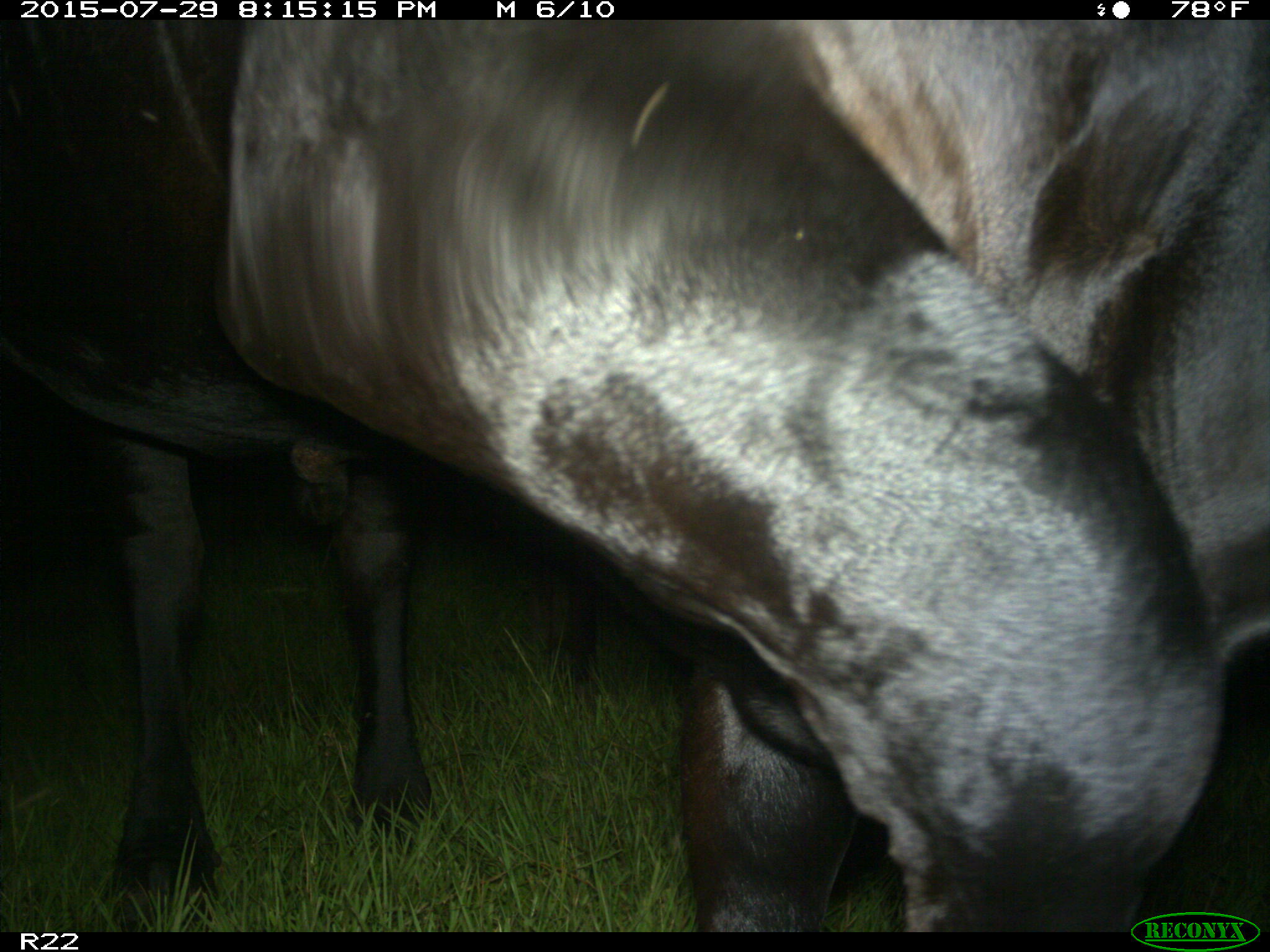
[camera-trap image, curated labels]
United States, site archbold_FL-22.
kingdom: Animalia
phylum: Chordata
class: Mammalia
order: Artiodactyla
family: Bovidae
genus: Bos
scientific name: Bos taurus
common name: domestic cow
Bos taurus (domestic cow).